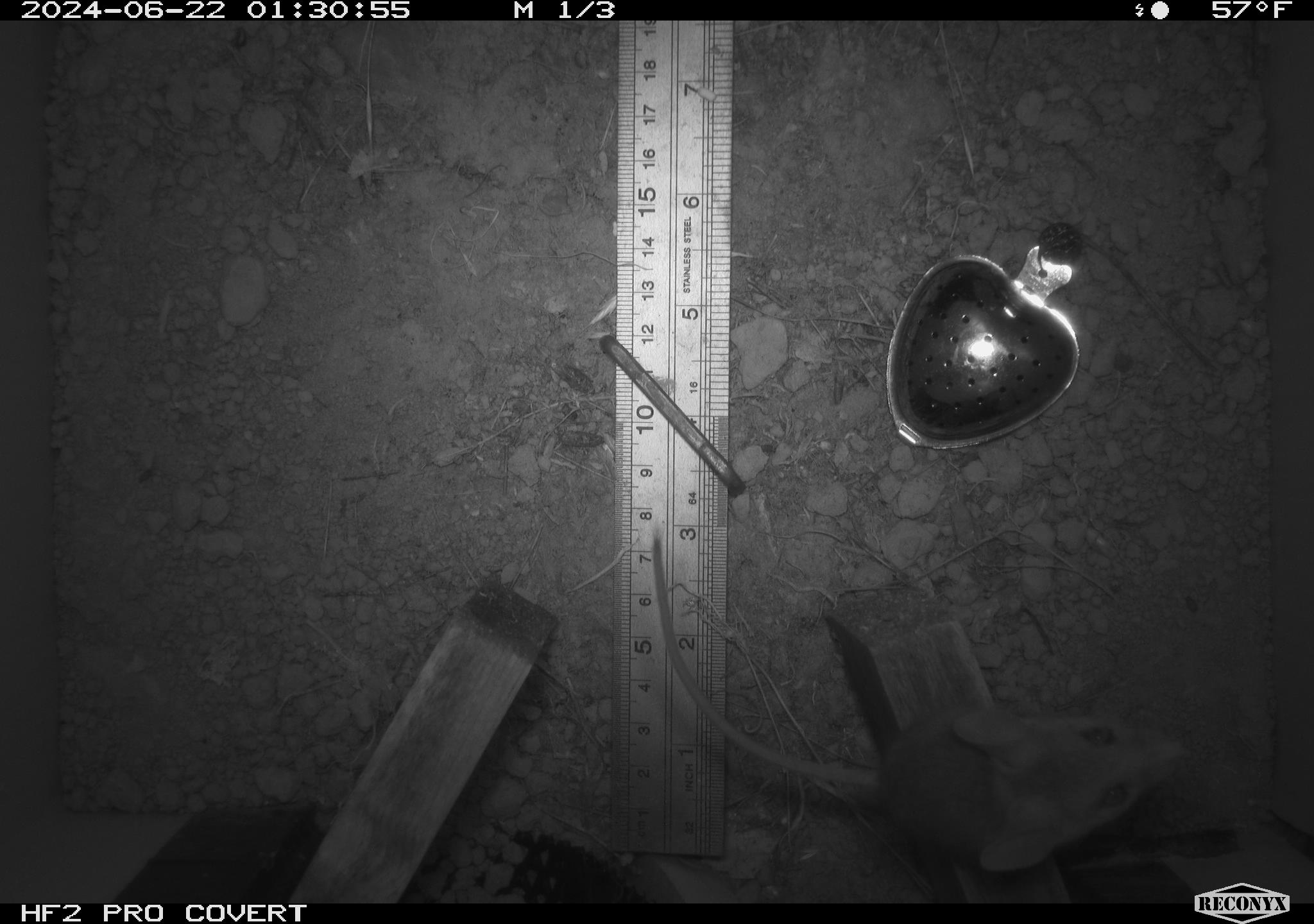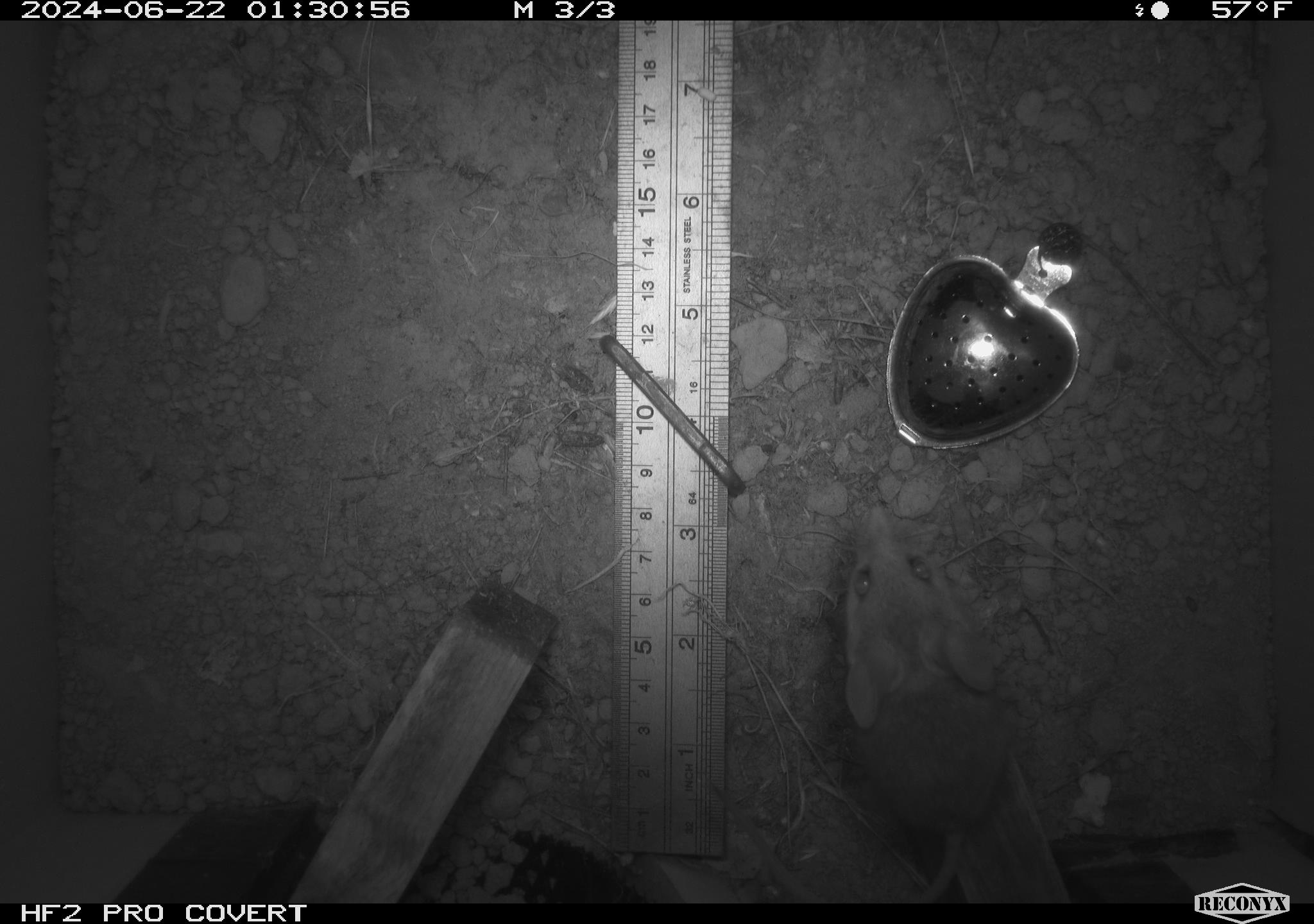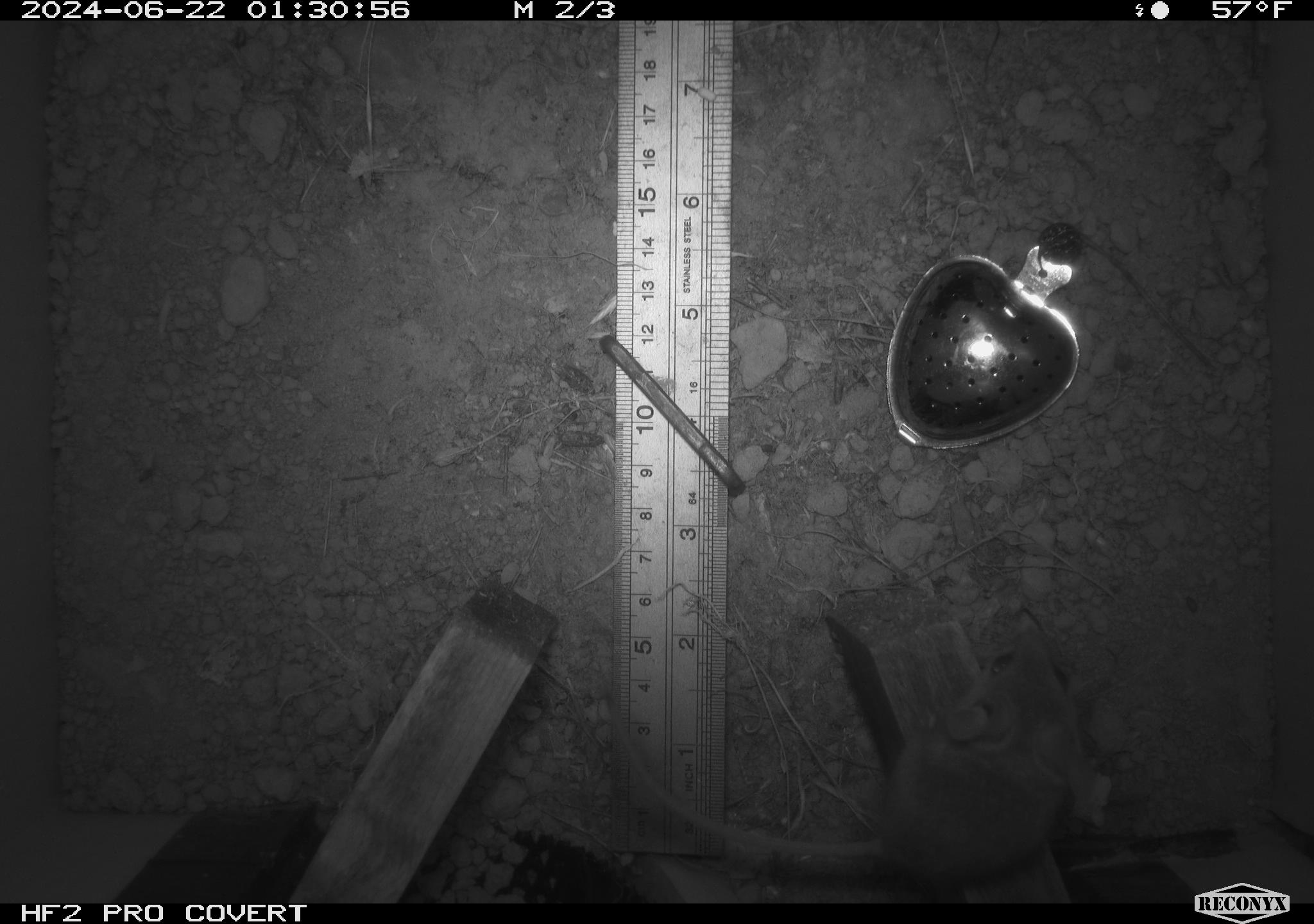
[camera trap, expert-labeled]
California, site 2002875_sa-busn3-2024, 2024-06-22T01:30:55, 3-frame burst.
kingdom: Animalia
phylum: Chordata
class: Mammalia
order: Rodentia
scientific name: Rodentia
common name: mouse species